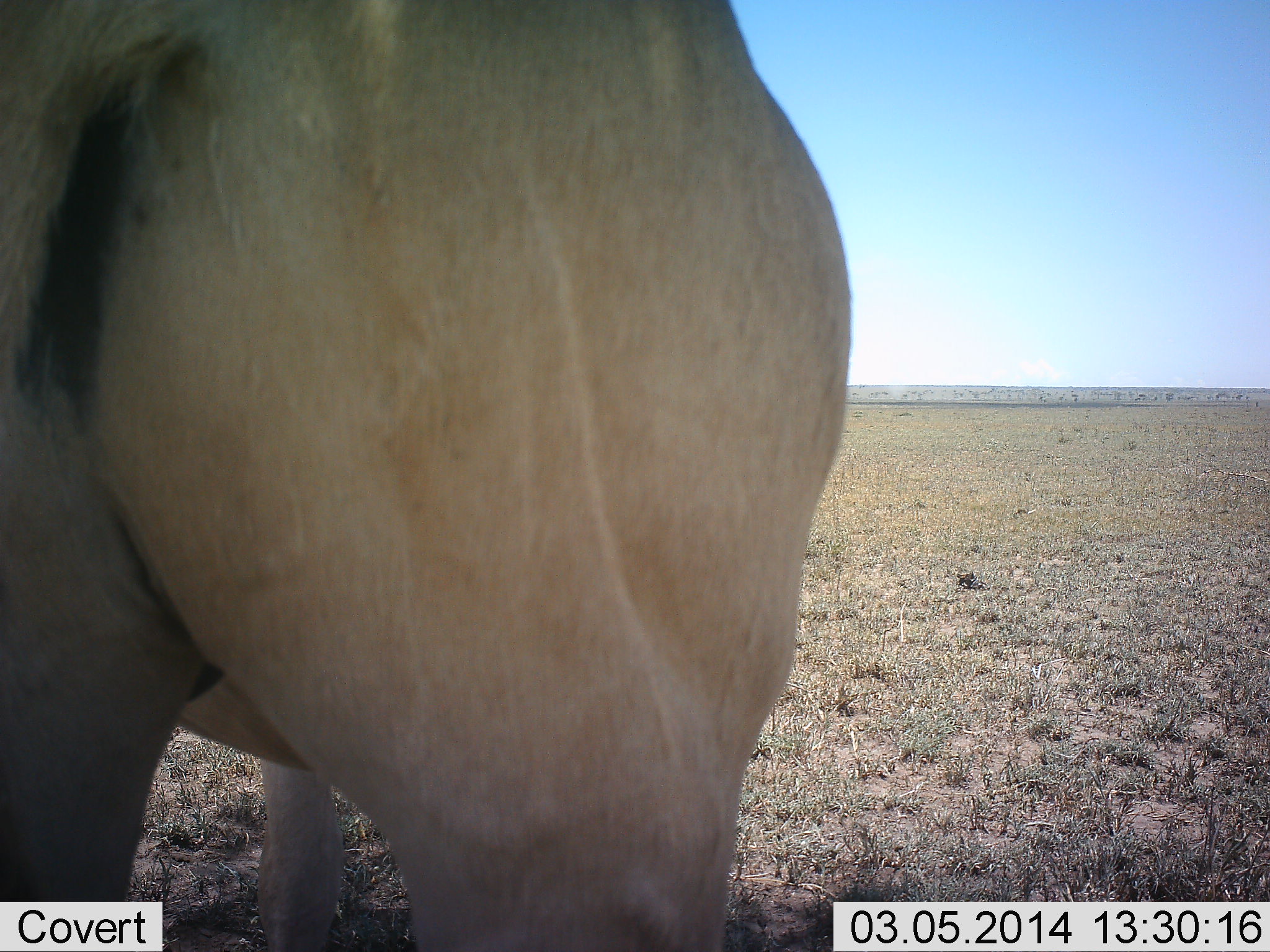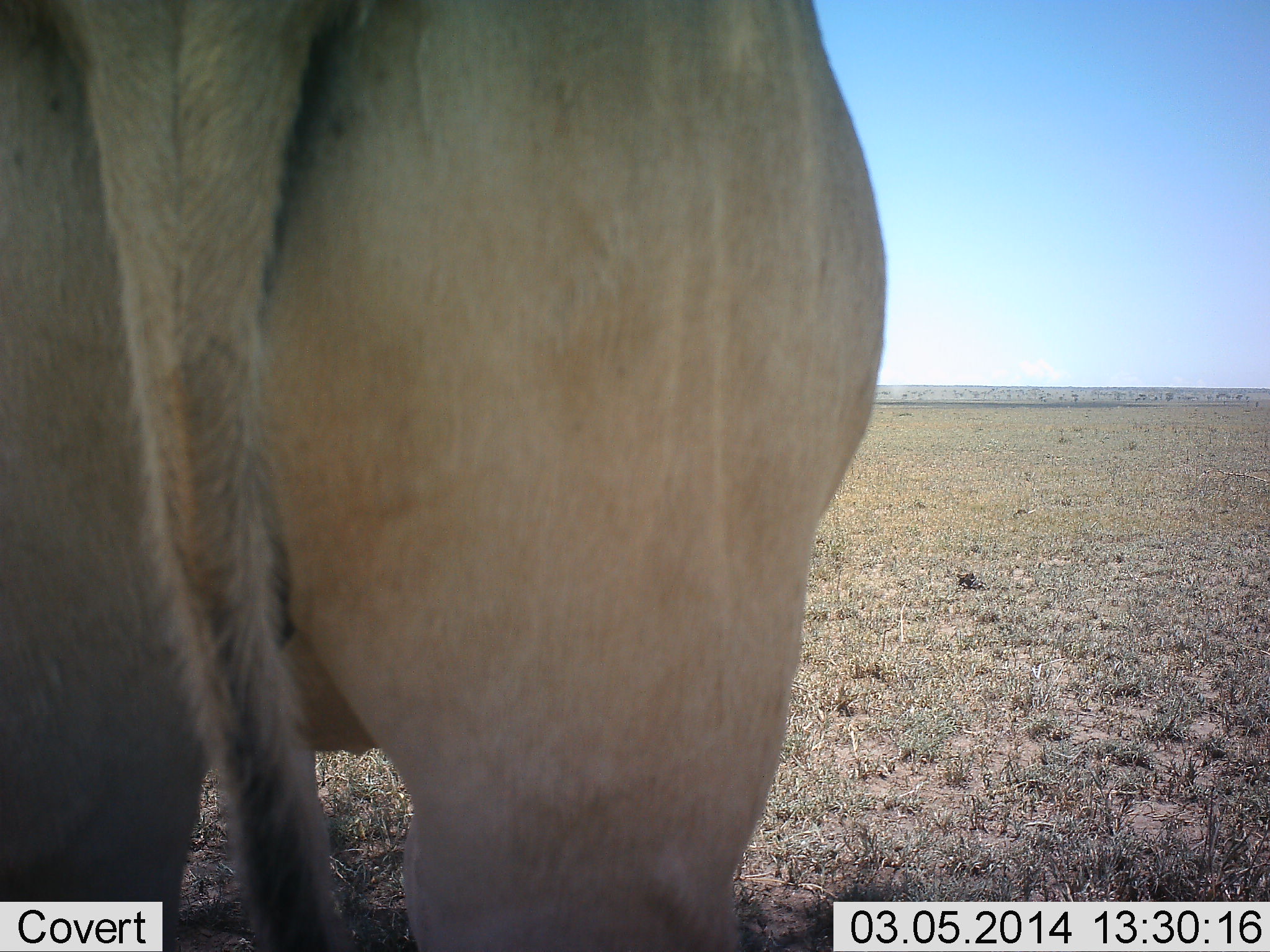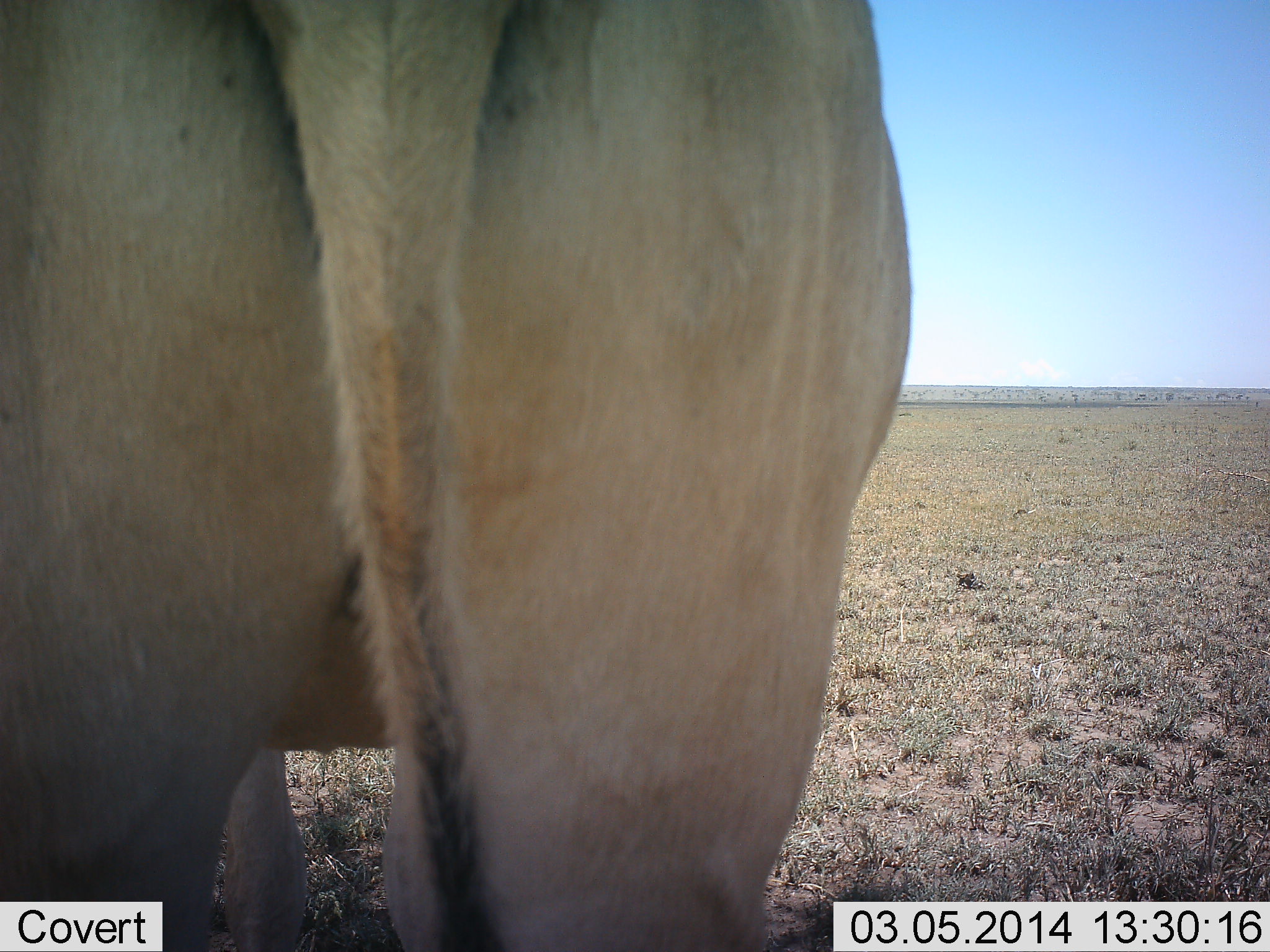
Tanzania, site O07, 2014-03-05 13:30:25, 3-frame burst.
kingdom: Animalia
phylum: Chordata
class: Mammalia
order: Artiodactyla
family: Bovidae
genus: Tragelaphus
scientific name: Tragelaphus oryx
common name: eland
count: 1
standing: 90%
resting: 0%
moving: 10%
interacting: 0%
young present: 0%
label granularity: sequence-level